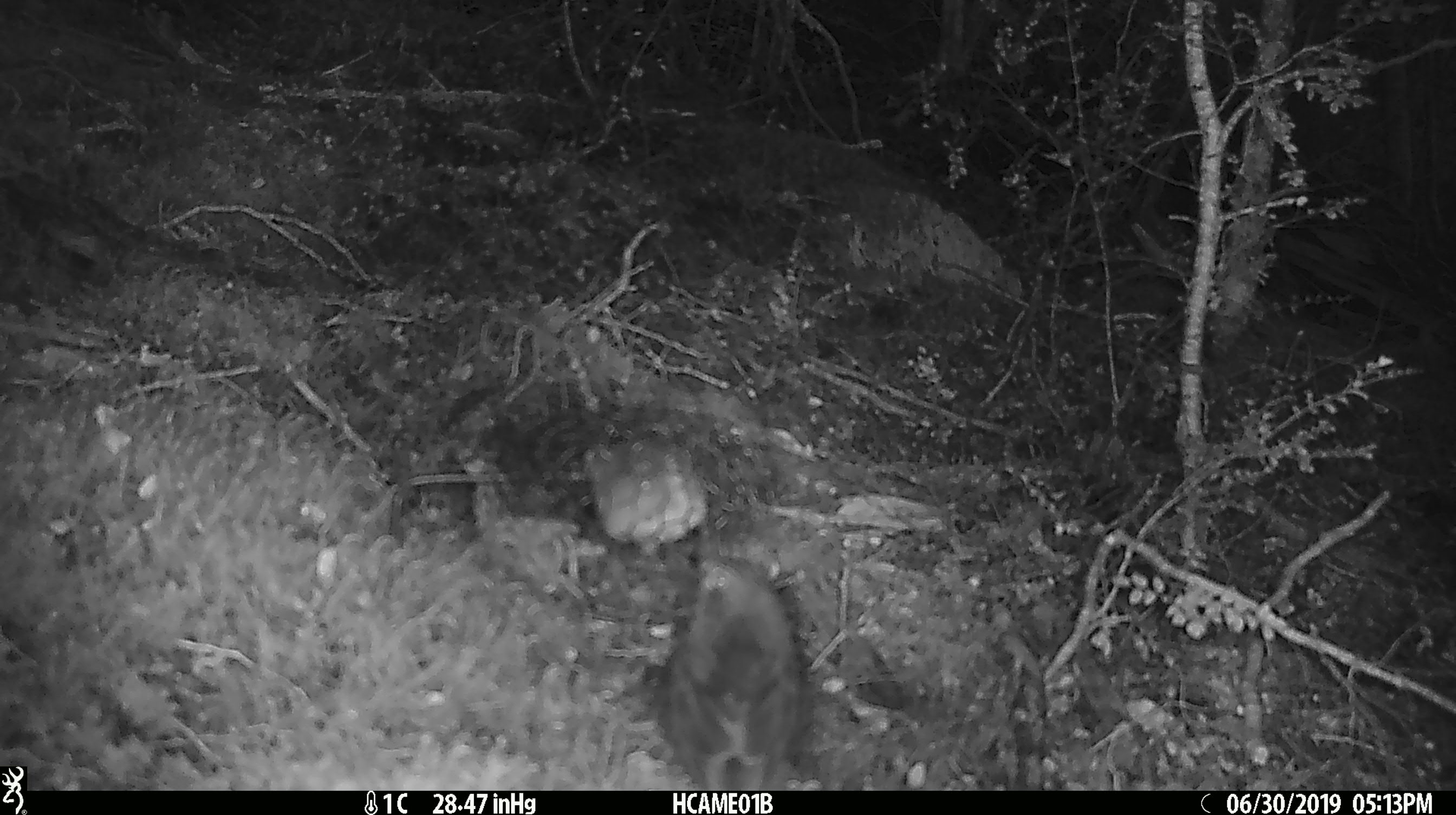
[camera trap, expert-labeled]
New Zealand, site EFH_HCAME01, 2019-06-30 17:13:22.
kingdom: Animalia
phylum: Chordata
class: Aves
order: Passeriformes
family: Petroicidae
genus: Petroica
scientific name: Petroica australis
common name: new zealand robin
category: robin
Robin (new zealand robin) (Petroica australis).